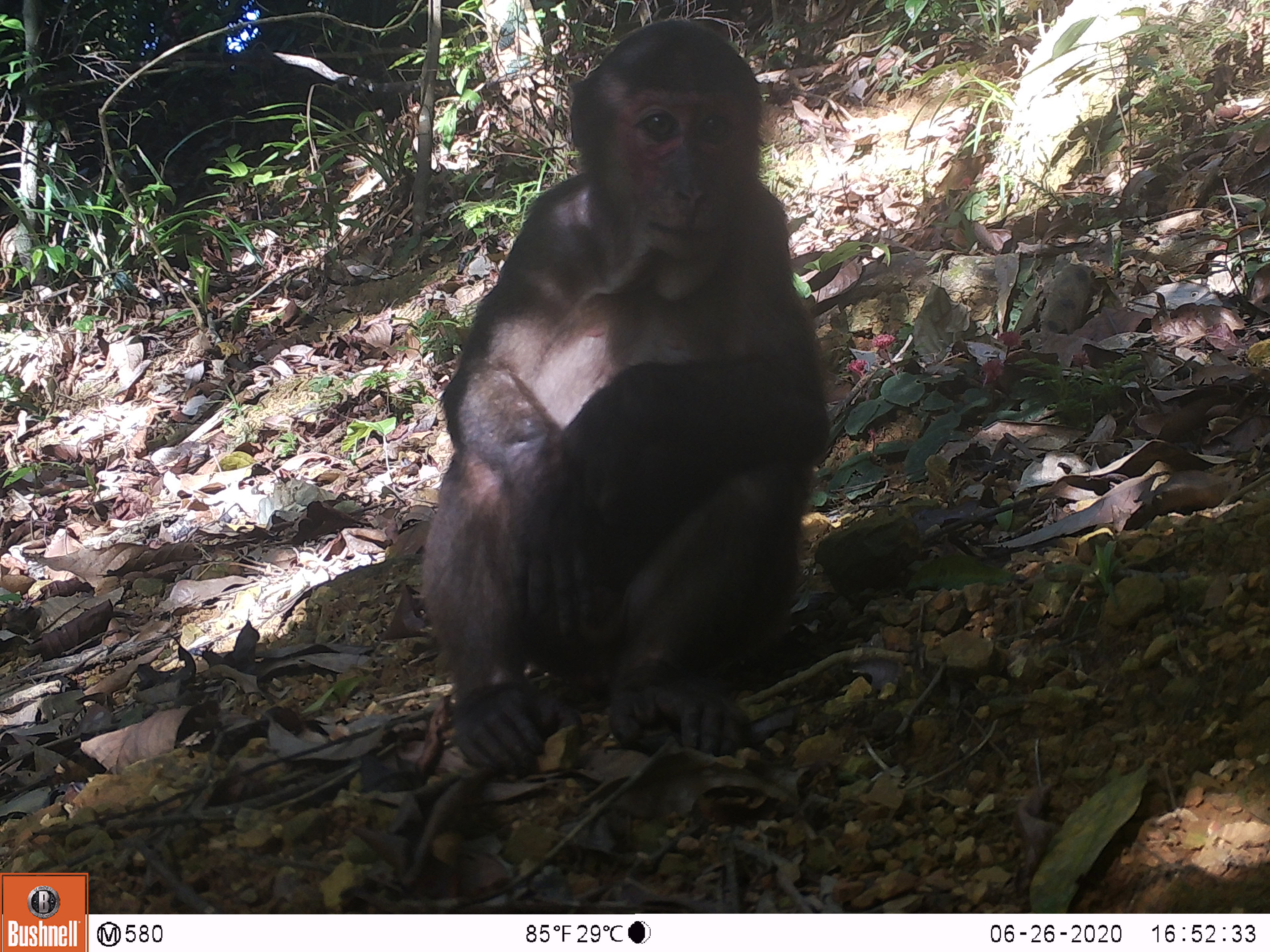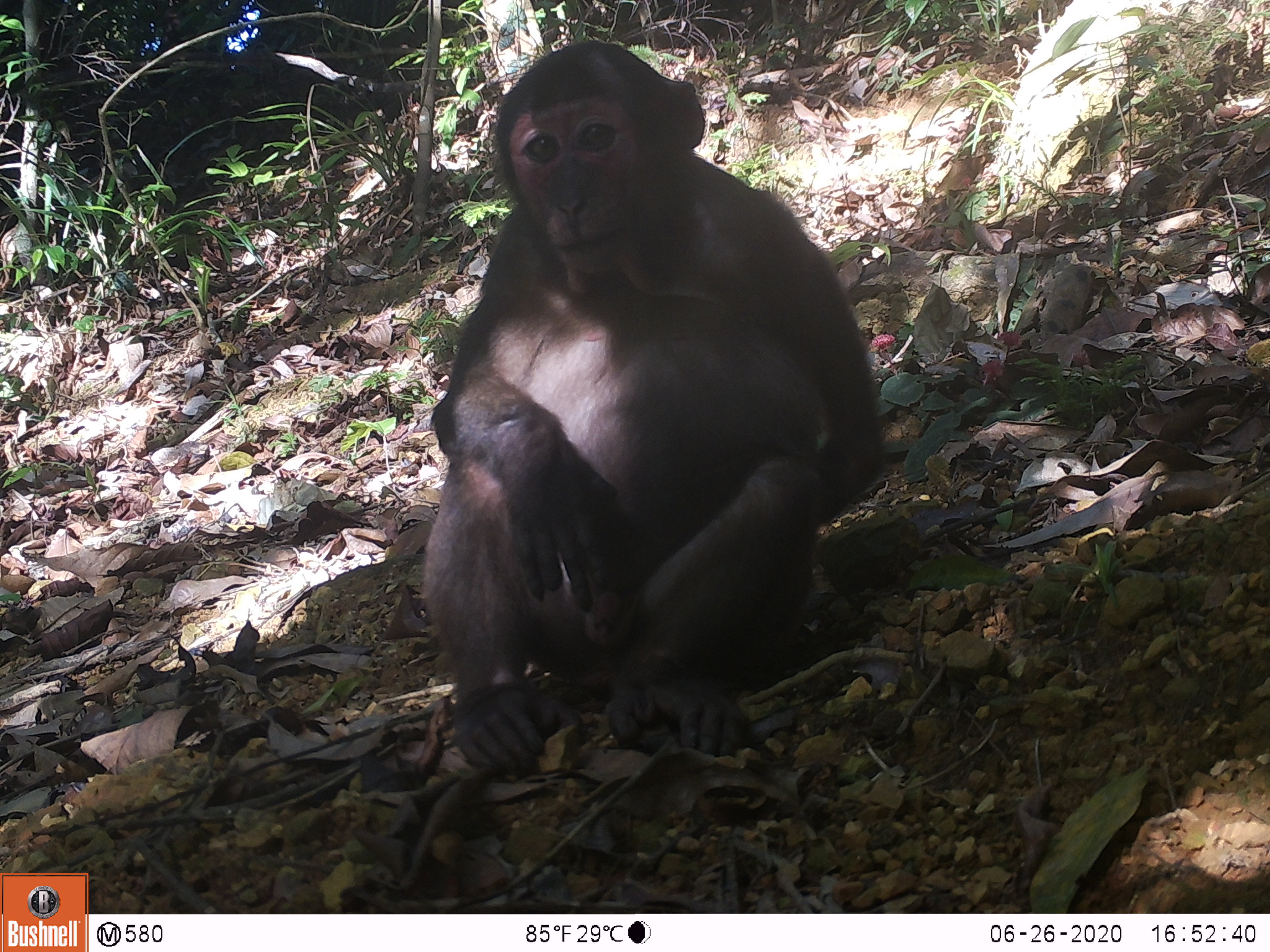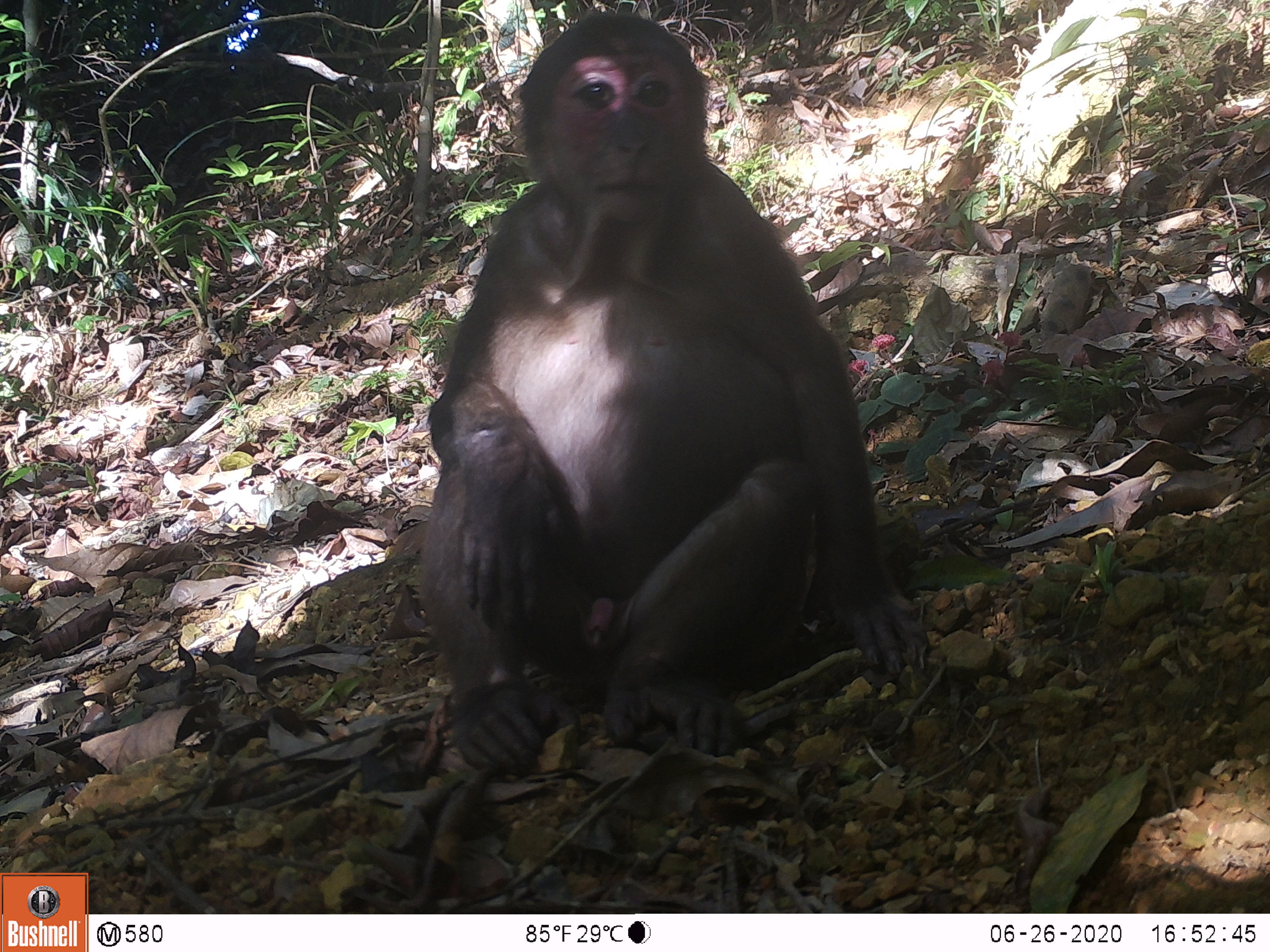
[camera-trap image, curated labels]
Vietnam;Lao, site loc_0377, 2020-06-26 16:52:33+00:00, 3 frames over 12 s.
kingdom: Animalia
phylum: Chordata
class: Mammalia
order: Primates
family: Cercopithecidae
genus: Macaca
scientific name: Macaca arctoides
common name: stump-tailed macaque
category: stump tailed macaque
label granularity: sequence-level